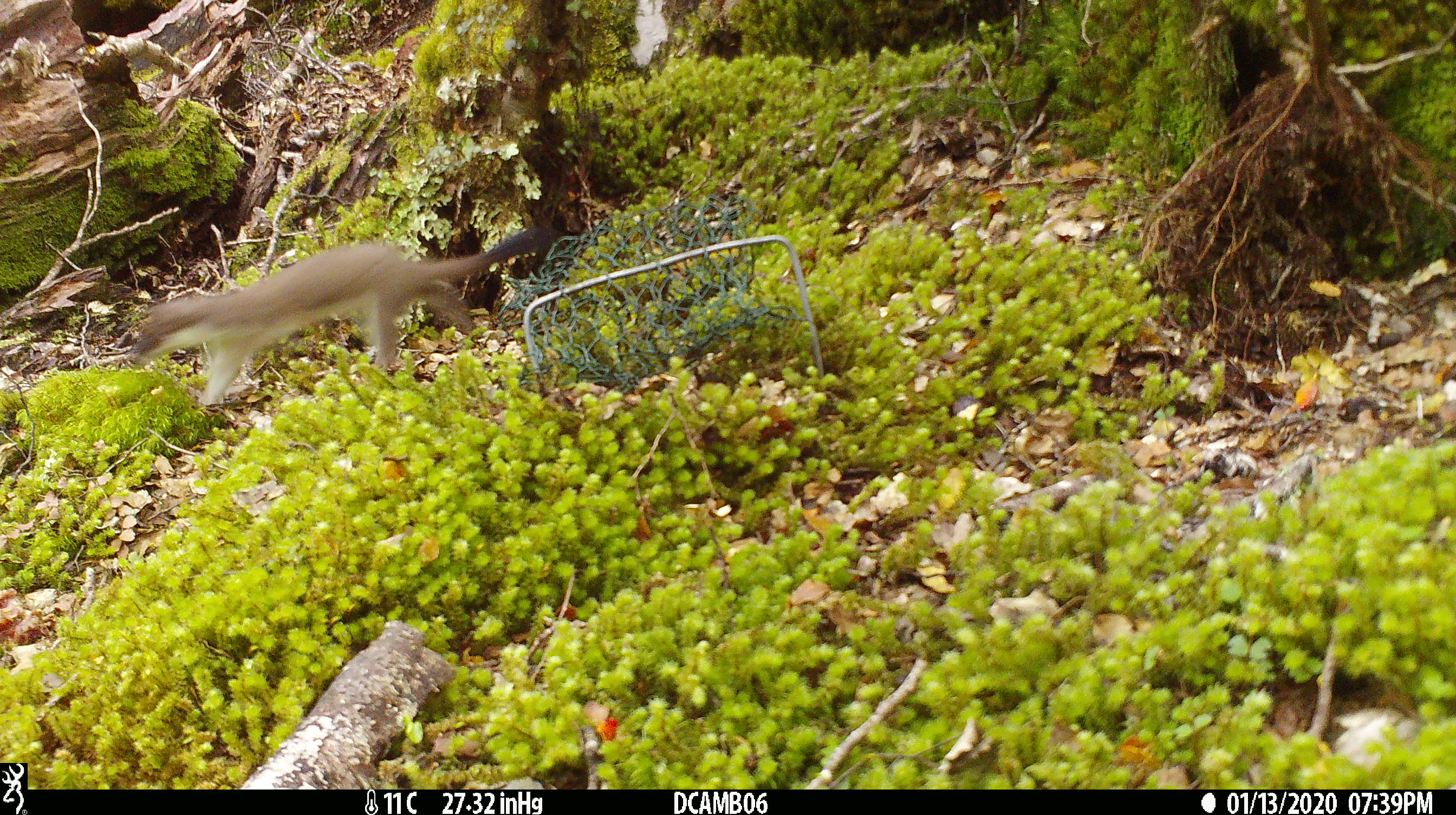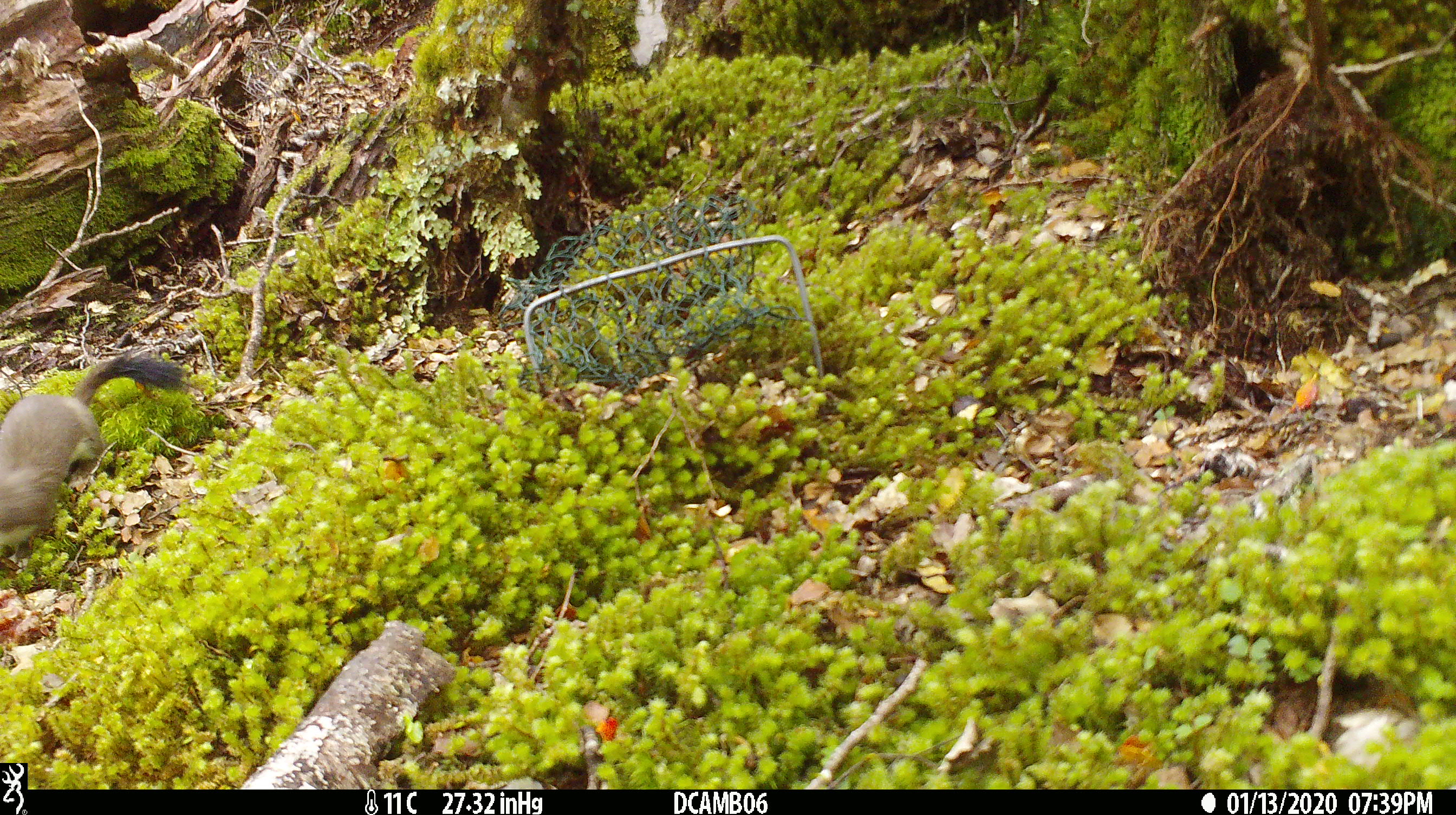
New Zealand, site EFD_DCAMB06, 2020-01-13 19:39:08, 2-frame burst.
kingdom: Animalia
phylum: Chordata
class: Mammalia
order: Carnivora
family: Mustelidae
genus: Mustela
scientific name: Mustela erminea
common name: stoat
Stoat (Mustela erminea).